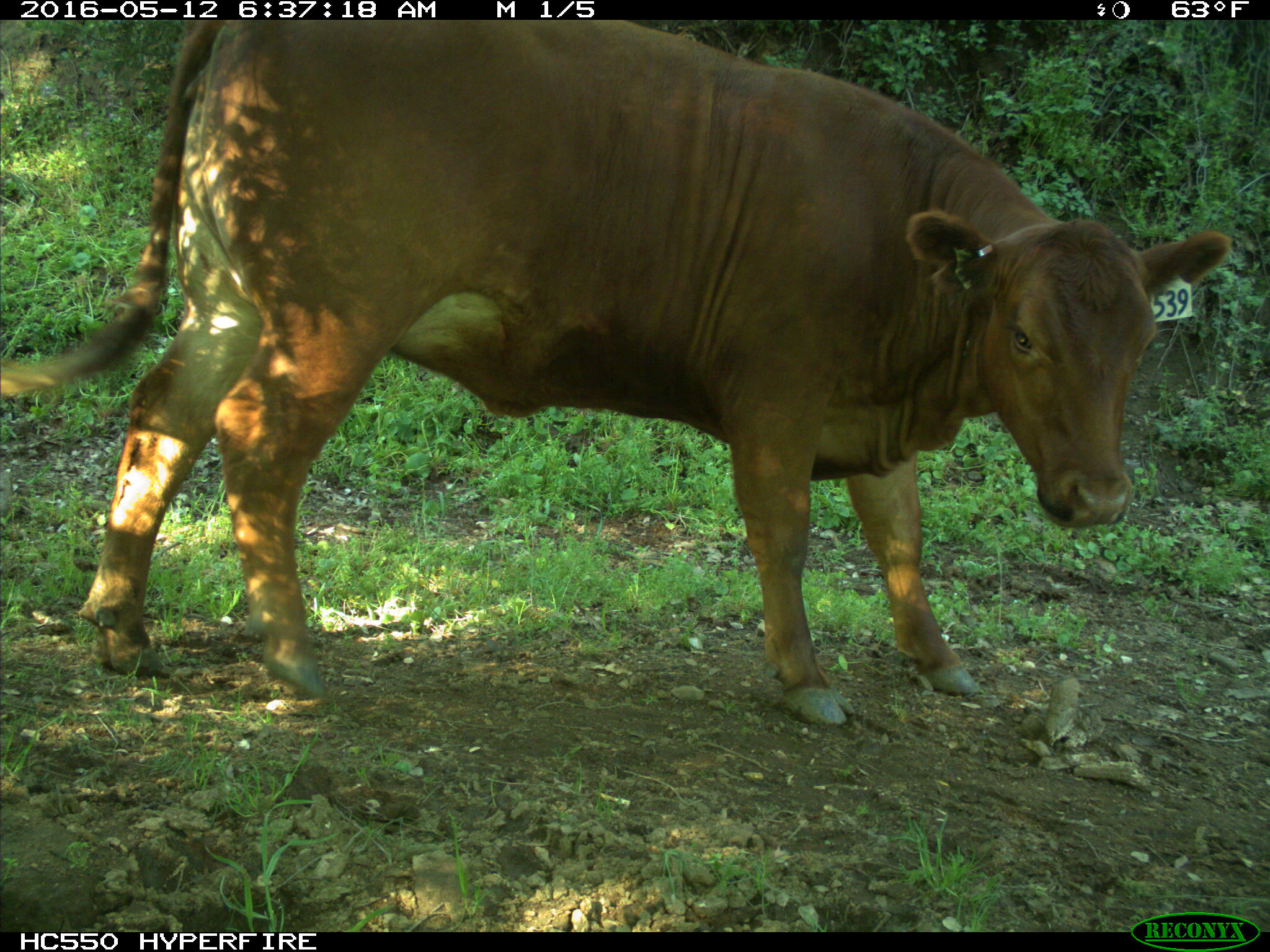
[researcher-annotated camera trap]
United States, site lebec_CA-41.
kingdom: Animalia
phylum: Chordata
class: Mammalia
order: Artiodactyla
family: Bovidae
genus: Bos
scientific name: Bos taurus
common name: domestic cow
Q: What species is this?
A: Bos taurus (domestic cow).